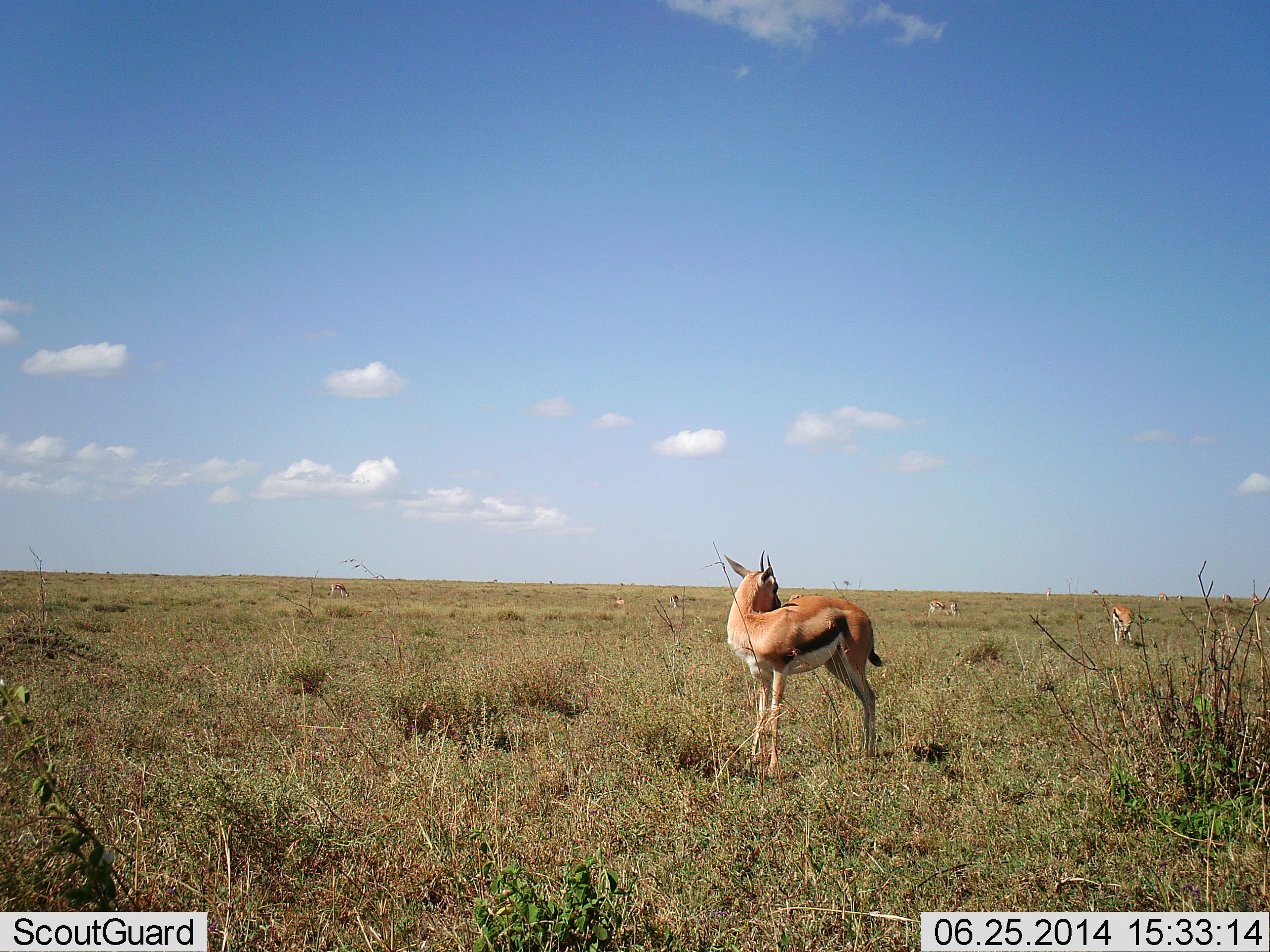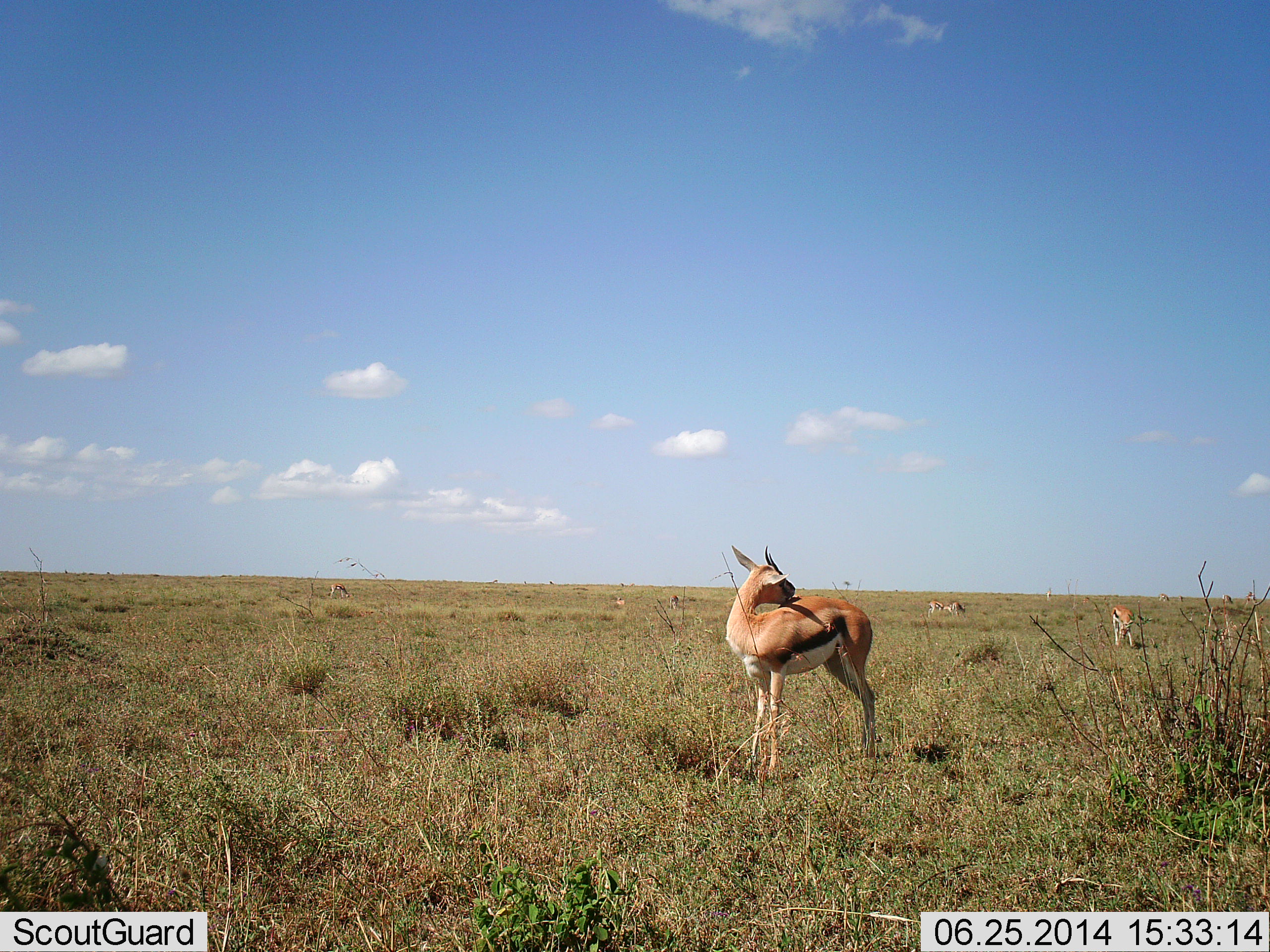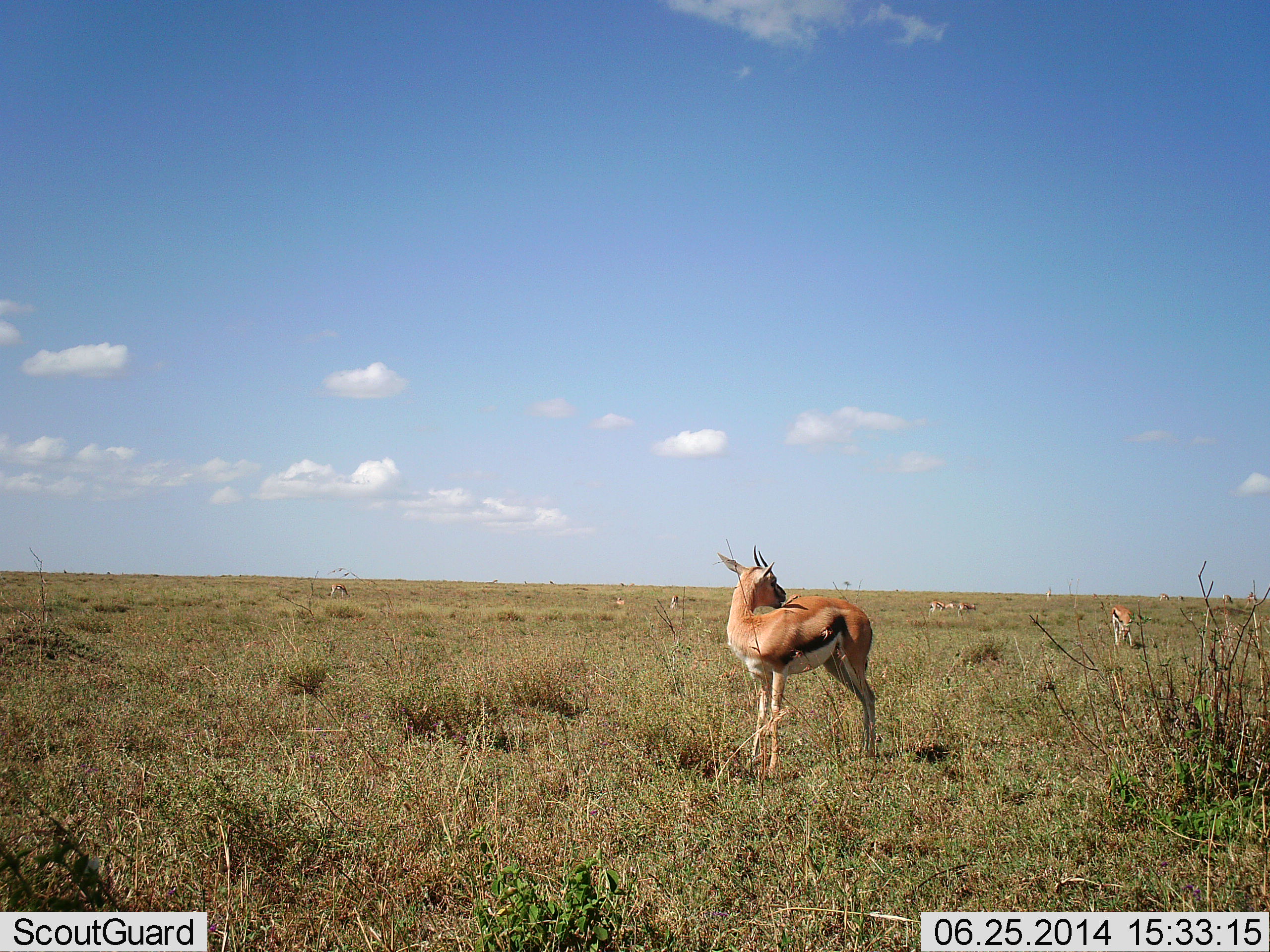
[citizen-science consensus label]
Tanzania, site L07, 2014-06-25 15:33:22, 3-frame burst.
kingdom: Animalia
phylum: Chordata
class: Mammalia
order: Artiodactyla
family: Bovidae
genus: Eudorcas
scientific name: Eudorcas thomsonii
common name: thomson's gazelle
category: gazellethomsons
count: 5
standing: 100%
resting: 0%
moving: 10%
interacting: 0%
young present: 0%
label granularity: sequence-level